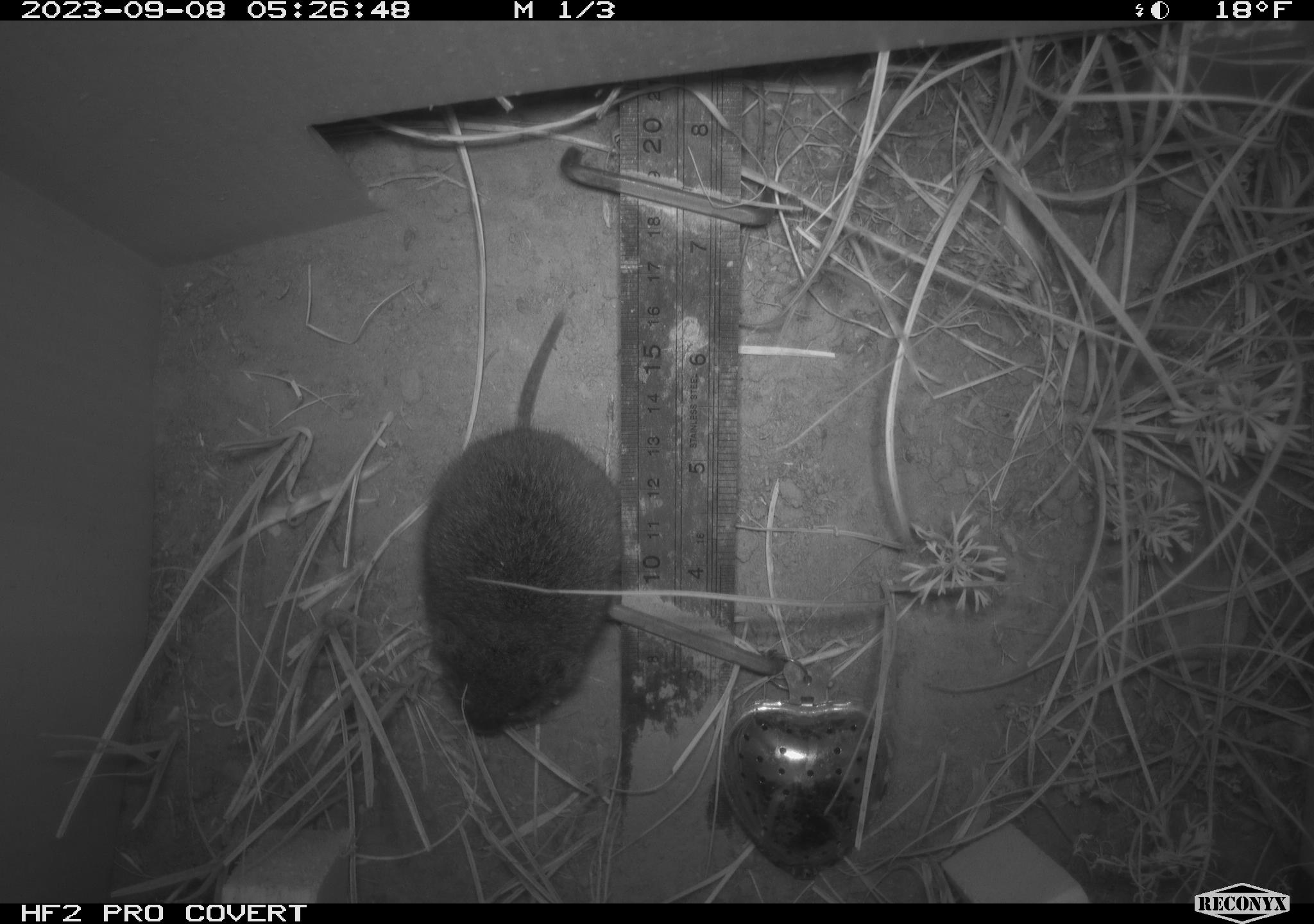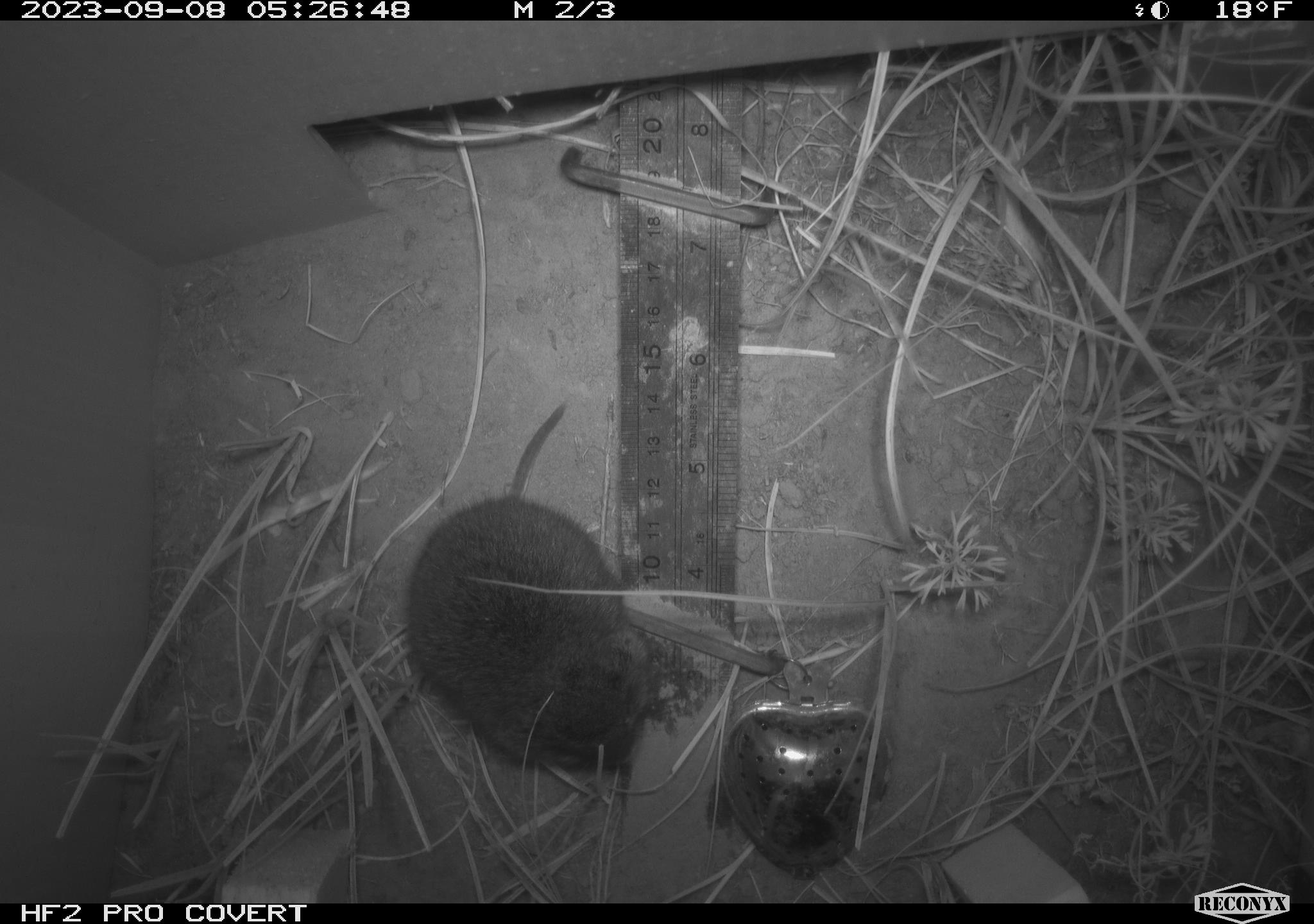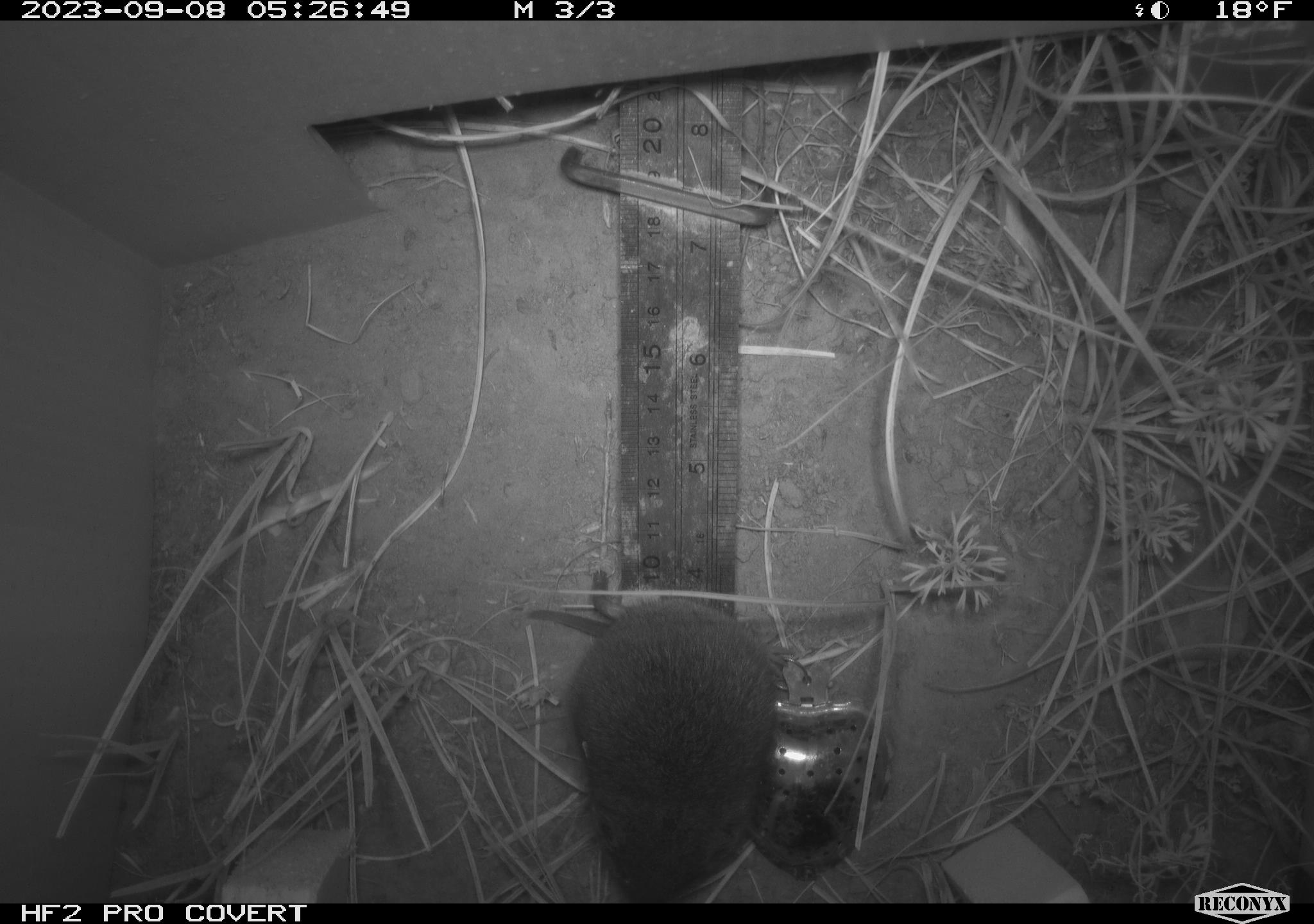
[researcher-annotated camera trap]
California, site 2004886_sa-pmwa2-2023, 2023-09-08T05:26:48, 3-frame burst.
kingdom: Animalia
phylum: Chordata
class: Mammalia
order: Rodentia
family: Cricetidae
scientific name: Cricetidae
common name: hamsters, voles, lemmings, and allies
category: cricetidae family